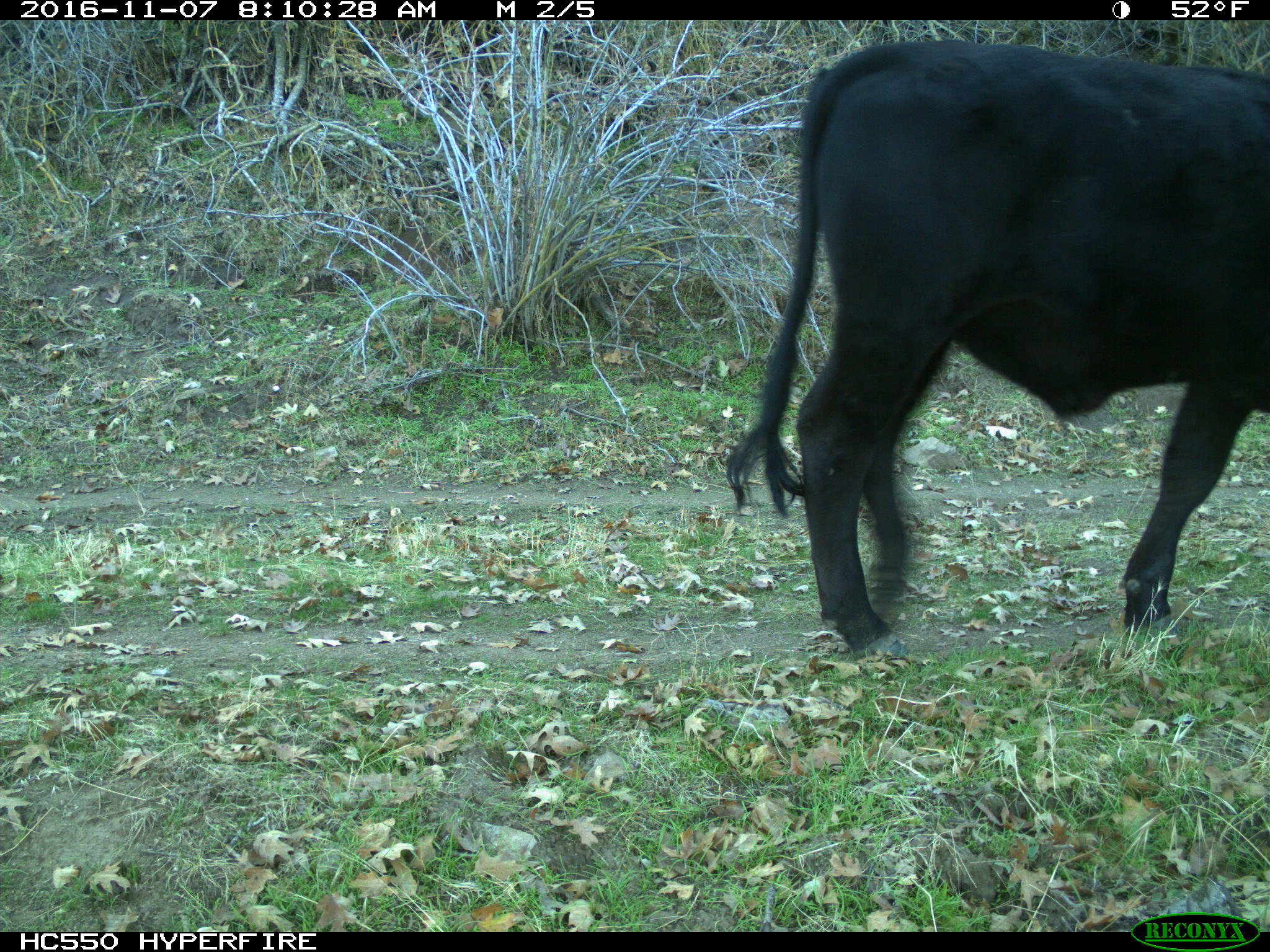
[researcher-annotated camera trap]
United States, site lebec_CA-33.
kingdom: Animalia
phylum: Chordata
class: Mammalia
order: Artiodactyla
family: Bovidae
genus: Bos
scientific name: Bos taurus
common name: domestic cow